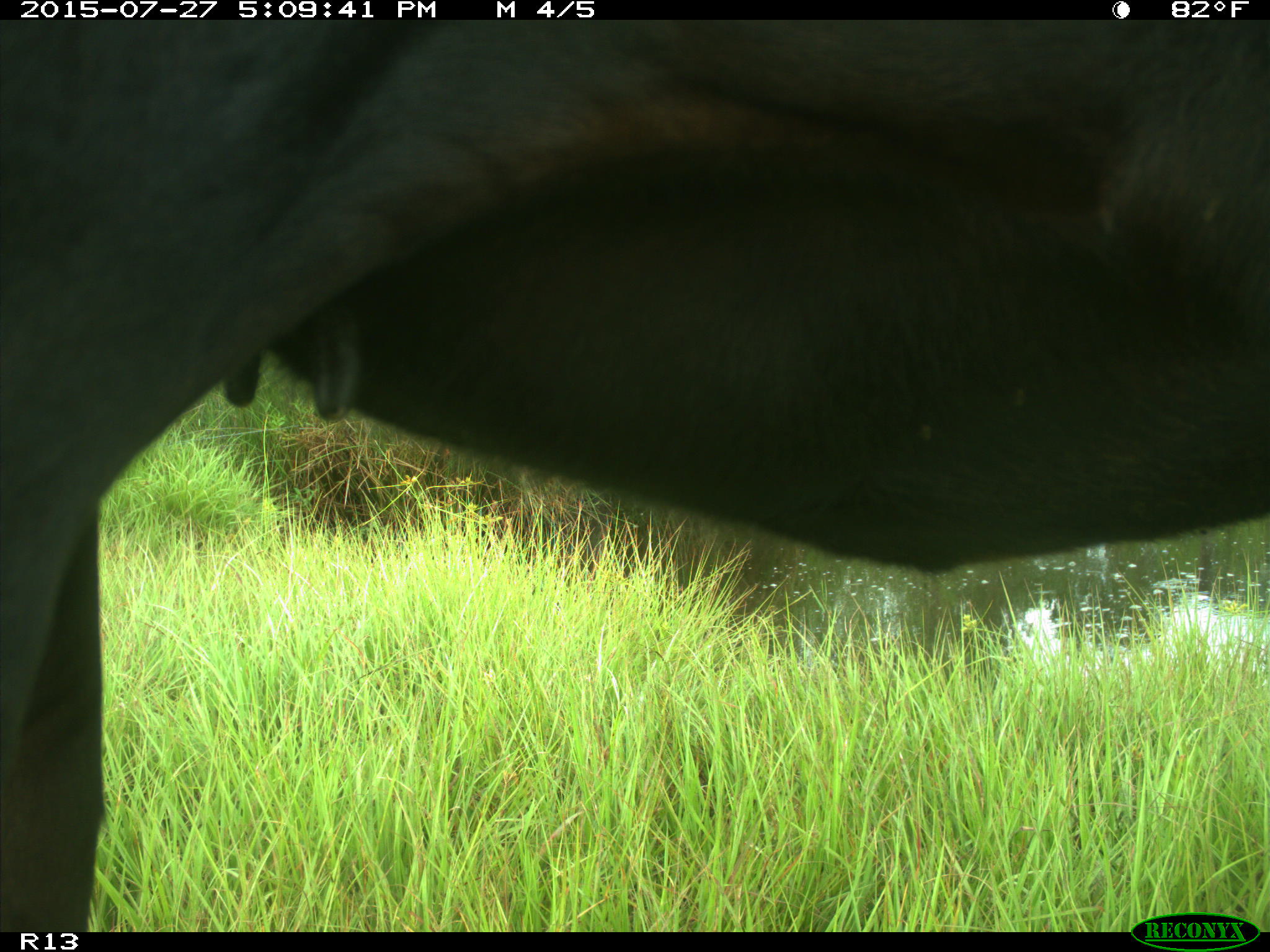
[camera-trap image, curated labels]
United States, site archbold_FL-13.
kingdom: Animalia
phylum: Chordata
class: Mammalia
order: Artiodactyla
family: Bovidae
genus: Bos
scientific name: Bos taurus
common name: domestic cow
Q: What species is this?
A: Bos taurus (domestic cow).